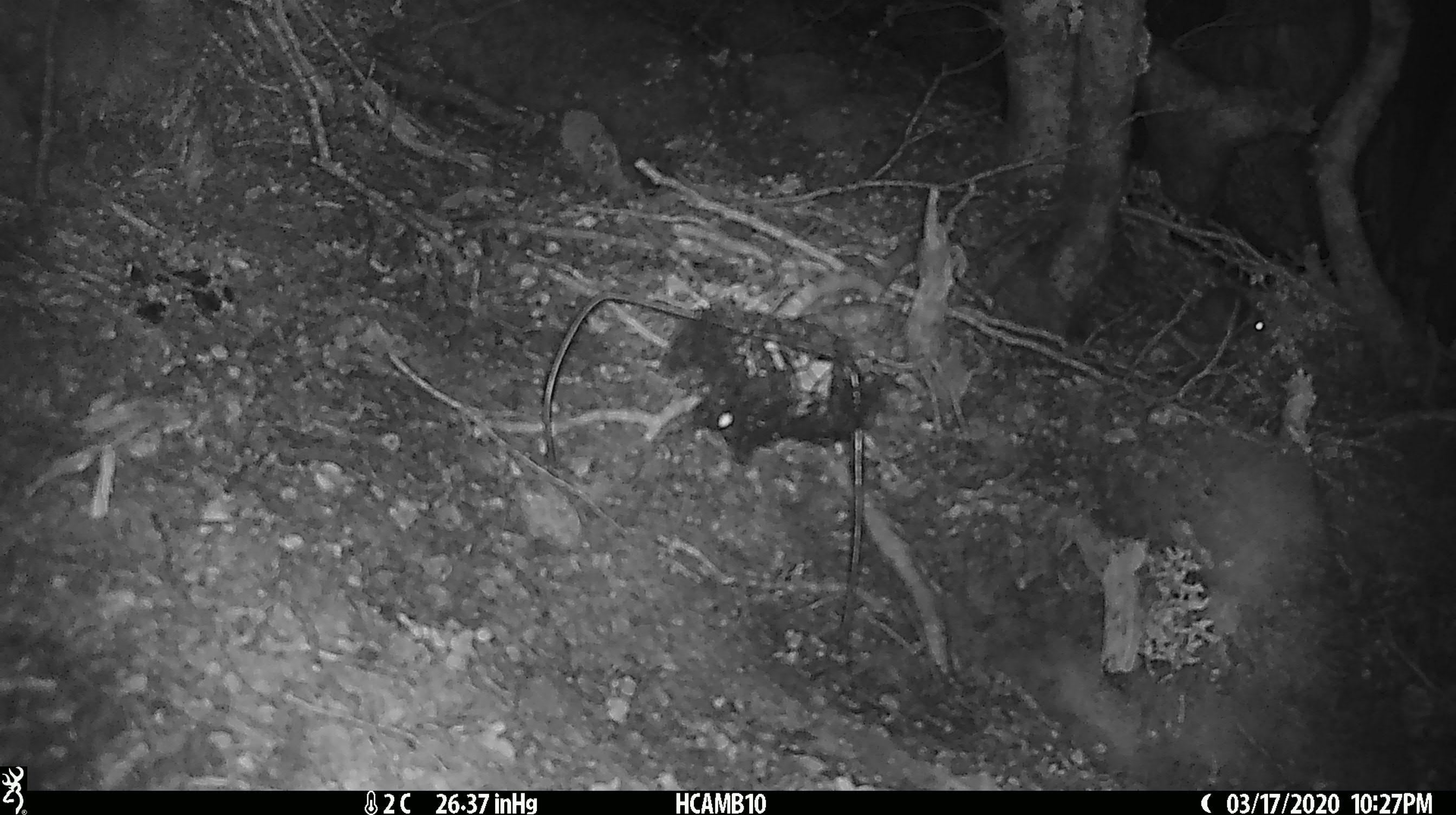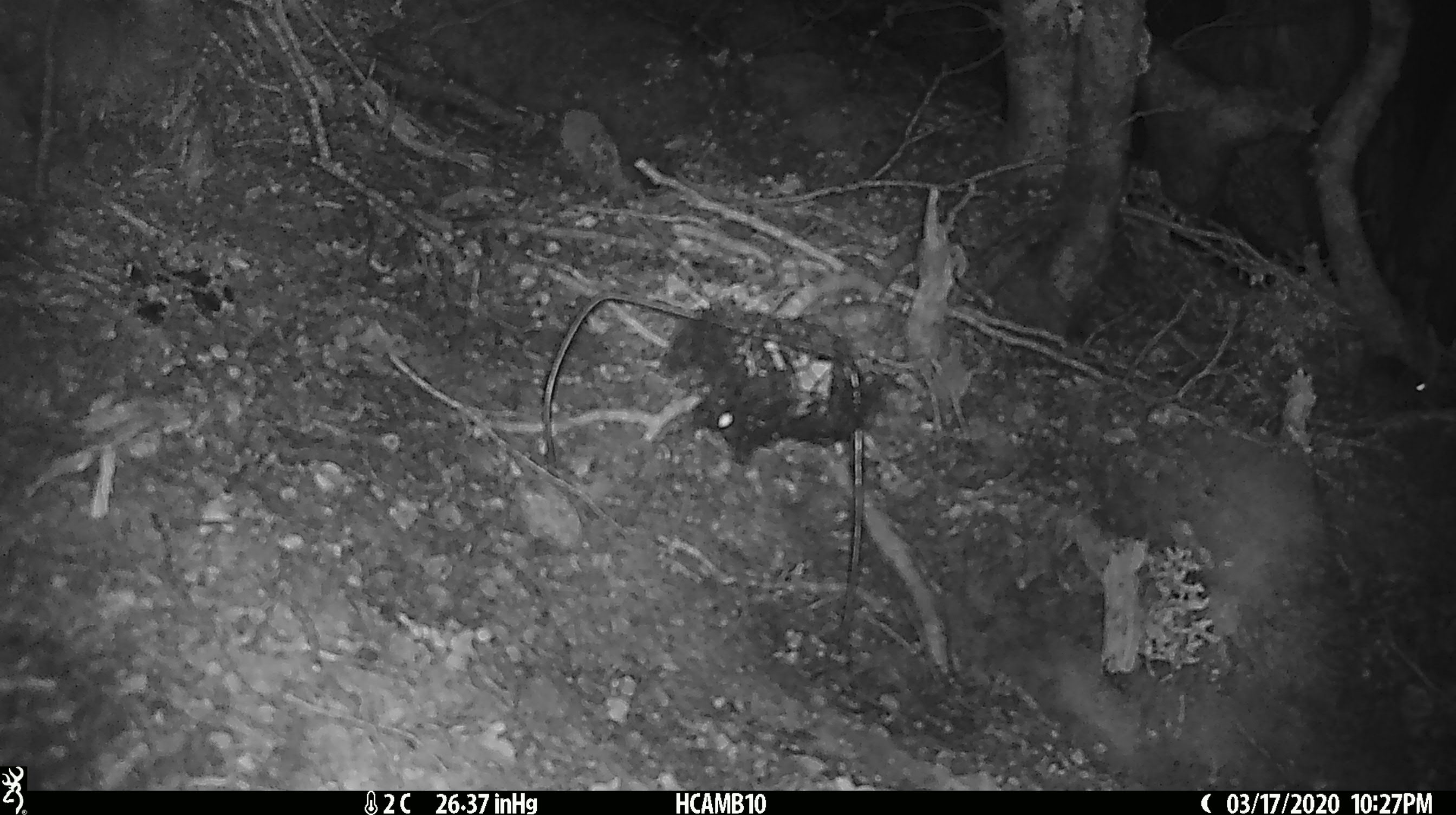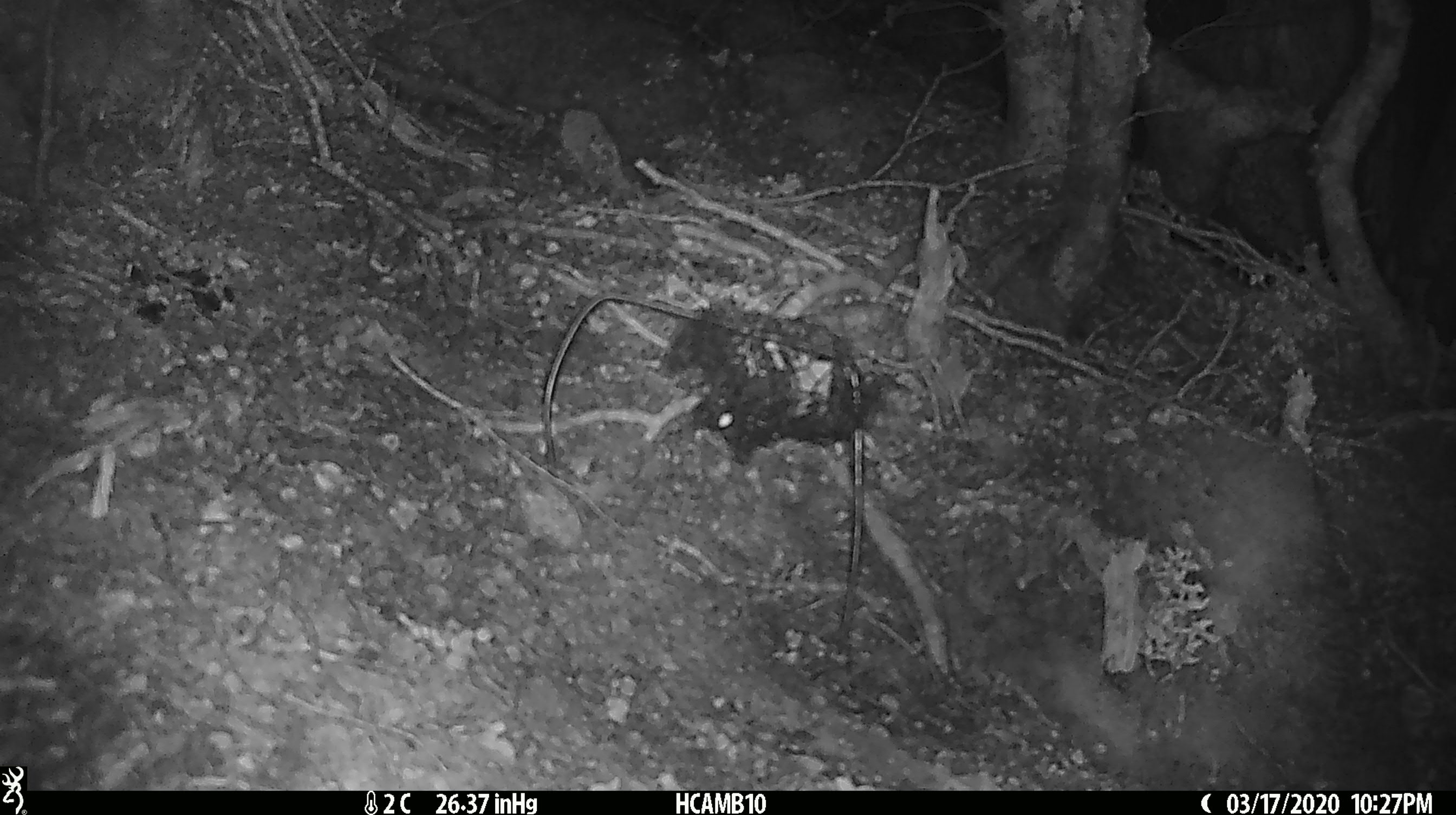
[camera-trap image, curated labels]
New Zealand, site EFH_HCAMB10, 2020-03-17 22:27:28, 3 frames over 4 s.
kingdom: Animalia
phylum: Chordata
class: Mammalia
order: Rodentia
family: Muridae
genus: Mus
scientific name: Mus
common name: mouse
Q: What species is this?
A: Mouse (Mus).